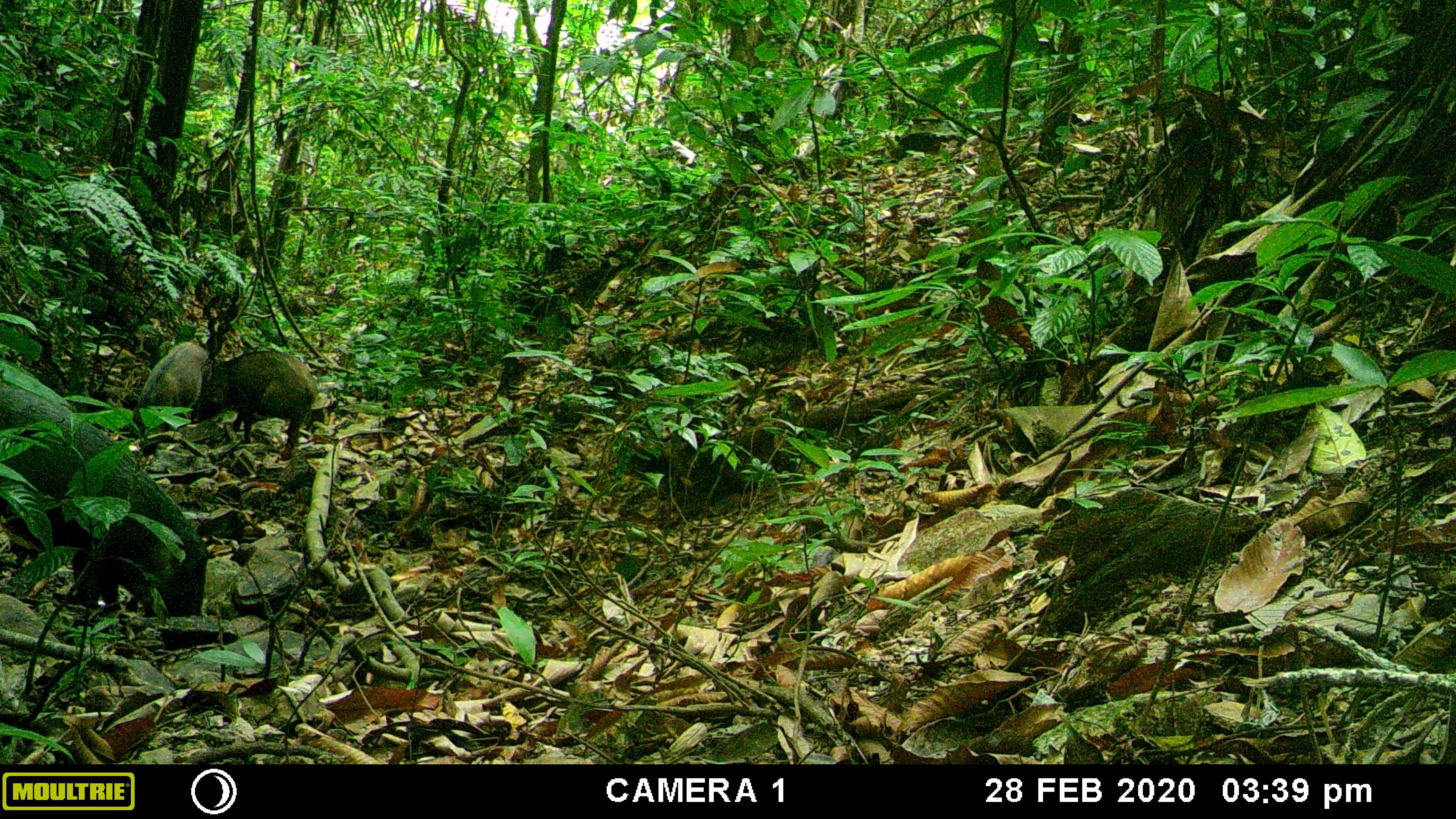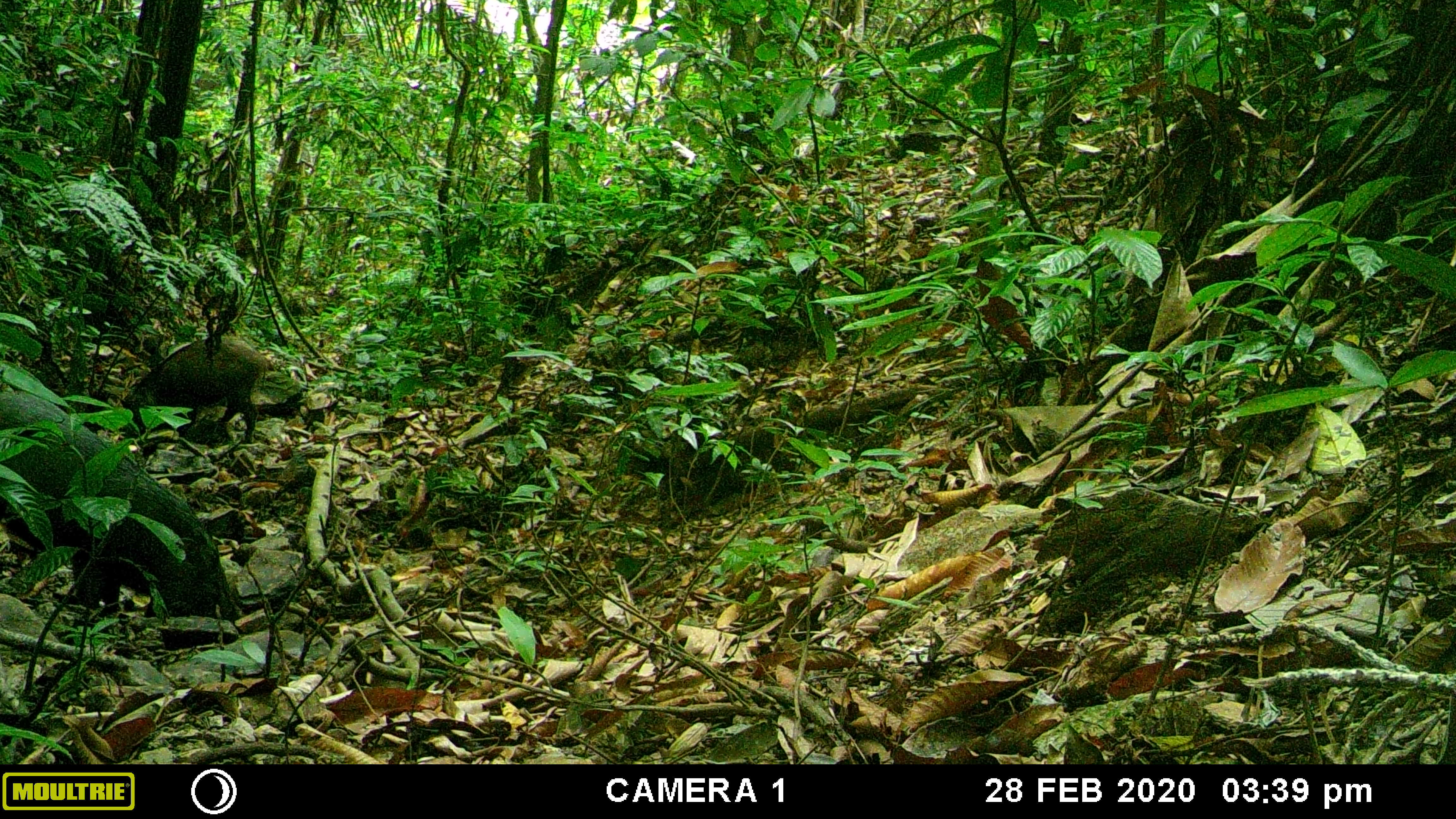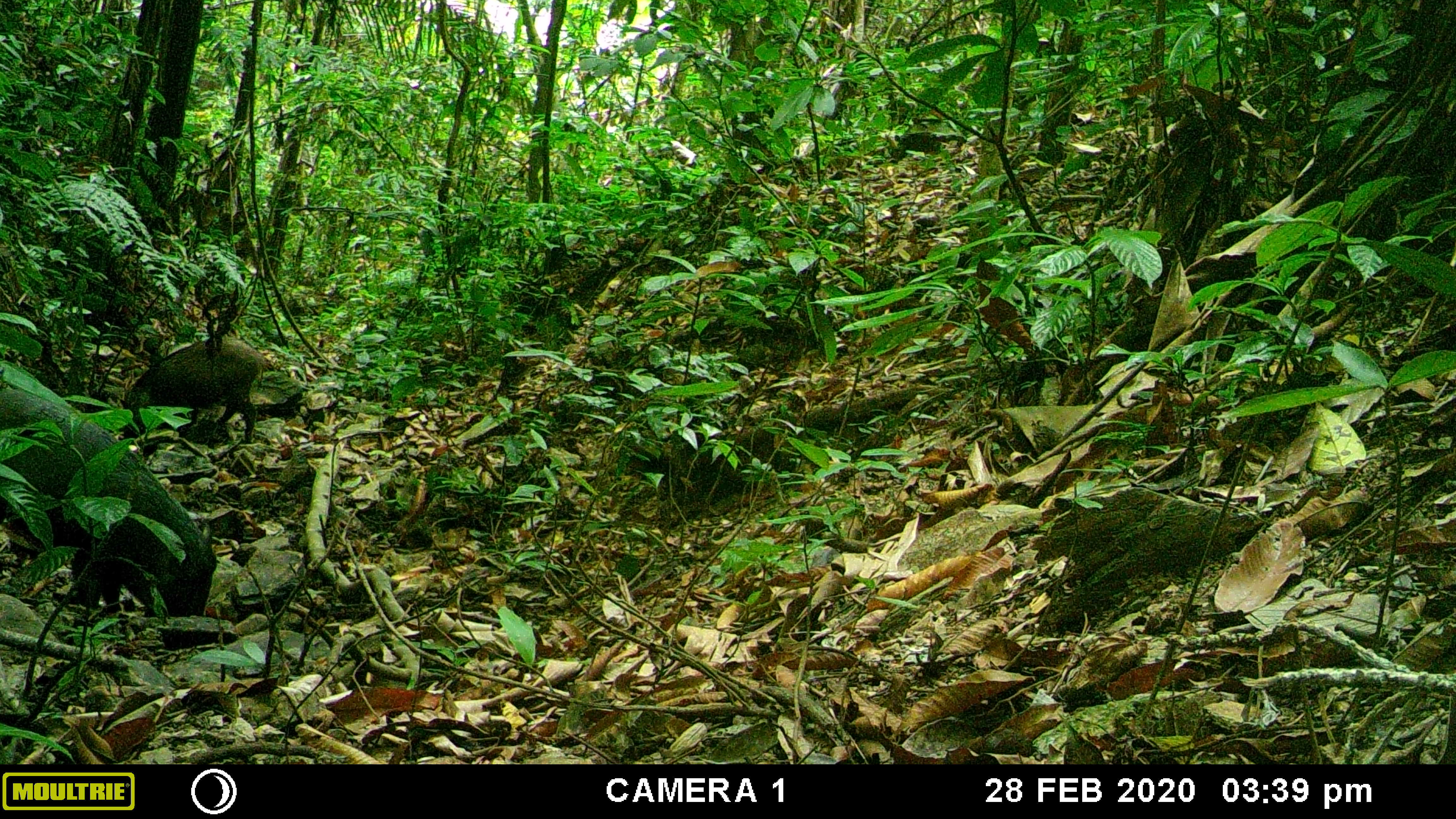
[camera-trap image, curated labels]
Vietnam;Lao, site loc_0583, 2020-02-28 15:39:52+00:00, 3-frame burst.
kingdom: Animalia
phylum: Chordata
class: Mammalia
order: Artiodactyla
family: Suidae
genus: Sus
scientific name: Sus scrofa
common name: eurasian wild pig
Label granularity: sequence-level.